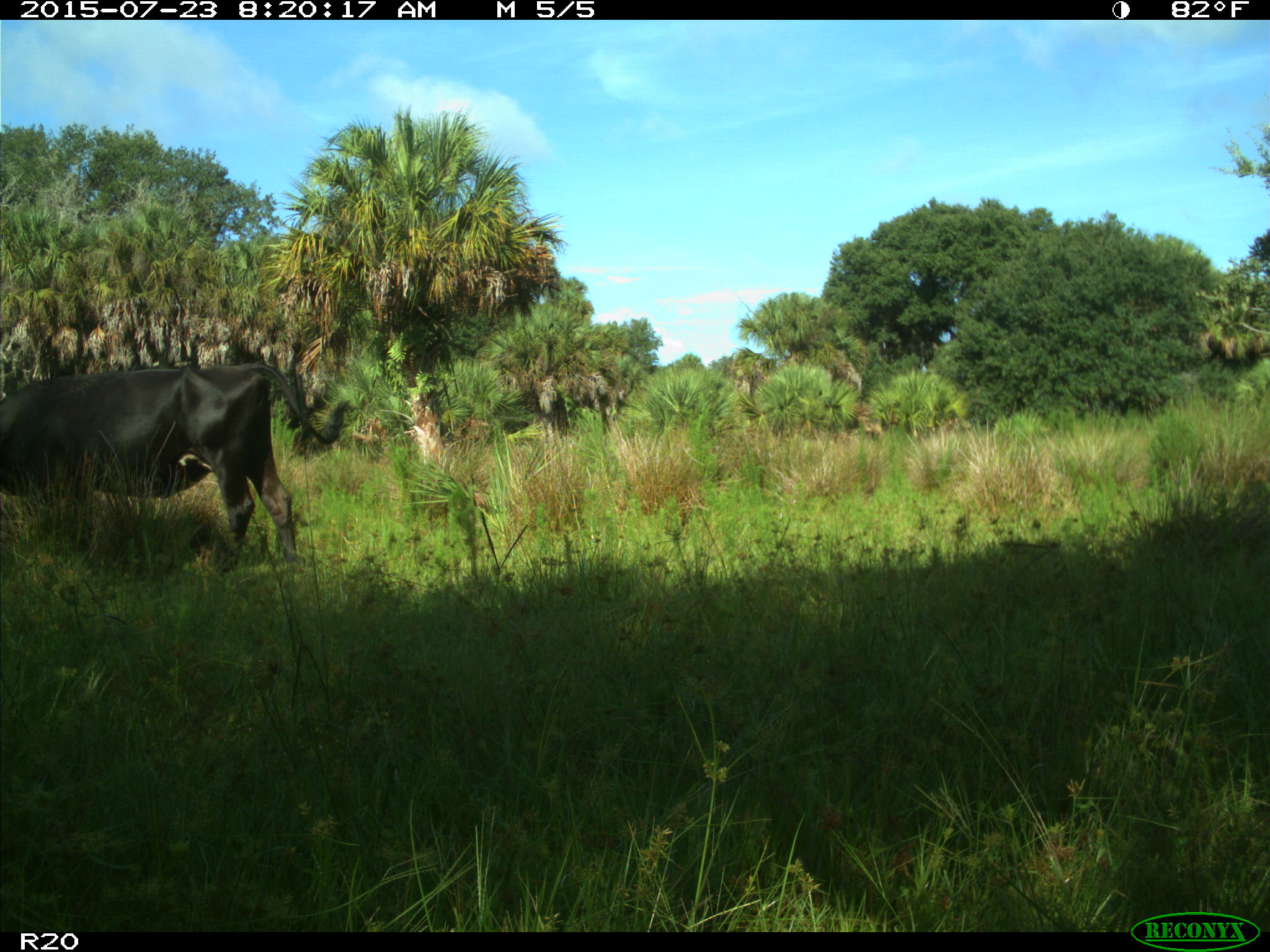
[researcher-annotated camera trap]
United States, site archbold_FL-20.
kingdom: Animalia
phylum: Chordata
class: Mammalia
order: Artiodactyla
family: Bovidae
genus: Bos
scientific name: Bos taurus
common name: domestic cow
Bos taurus (domestic cow).